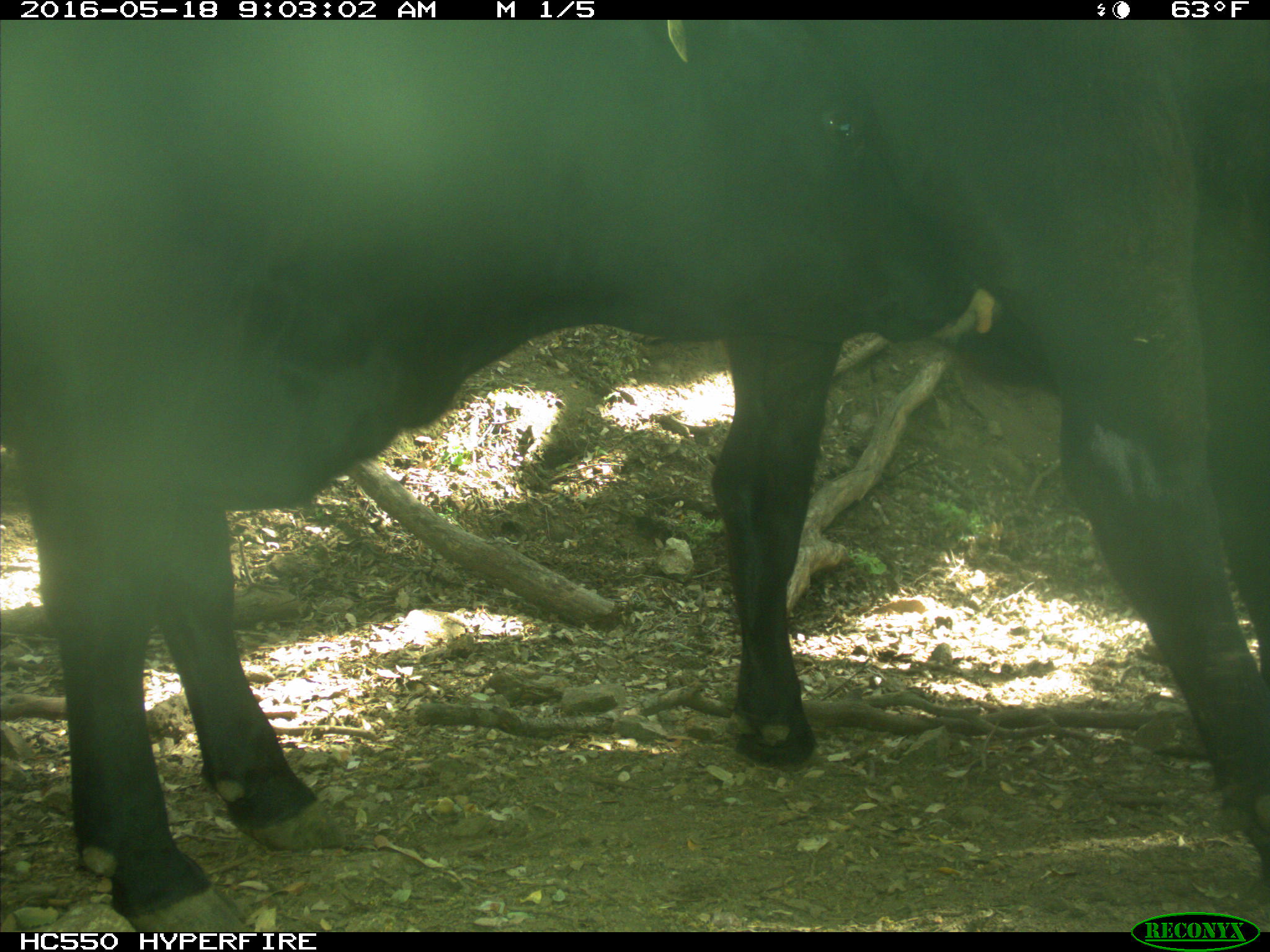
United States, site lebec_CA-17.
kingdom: Animalia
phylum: Chordata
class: Mammalia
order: Artiodactyla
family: Bovidae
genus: Bos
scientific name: Bos taurus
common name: domestic cow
Bos taurus (domestic cow).